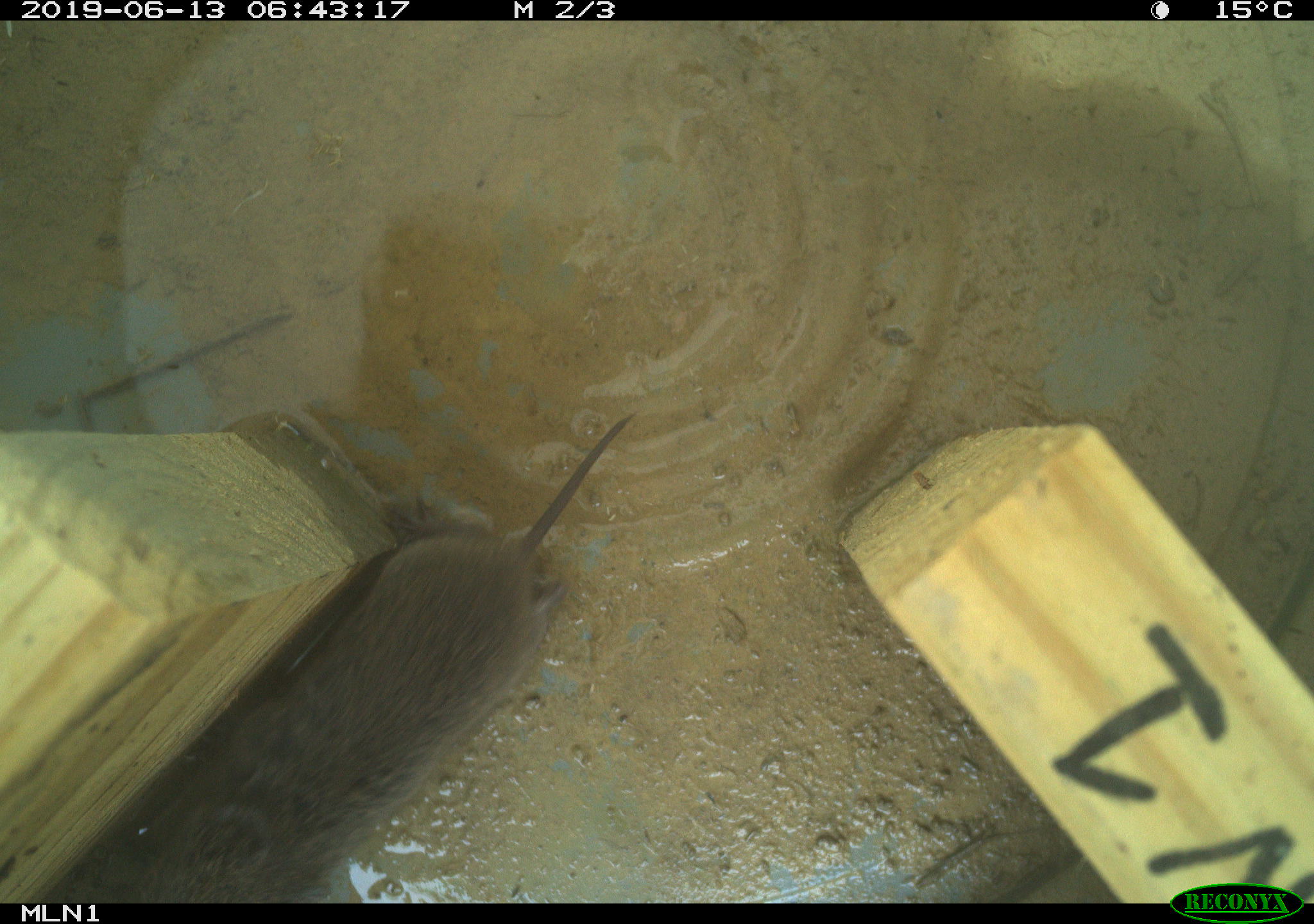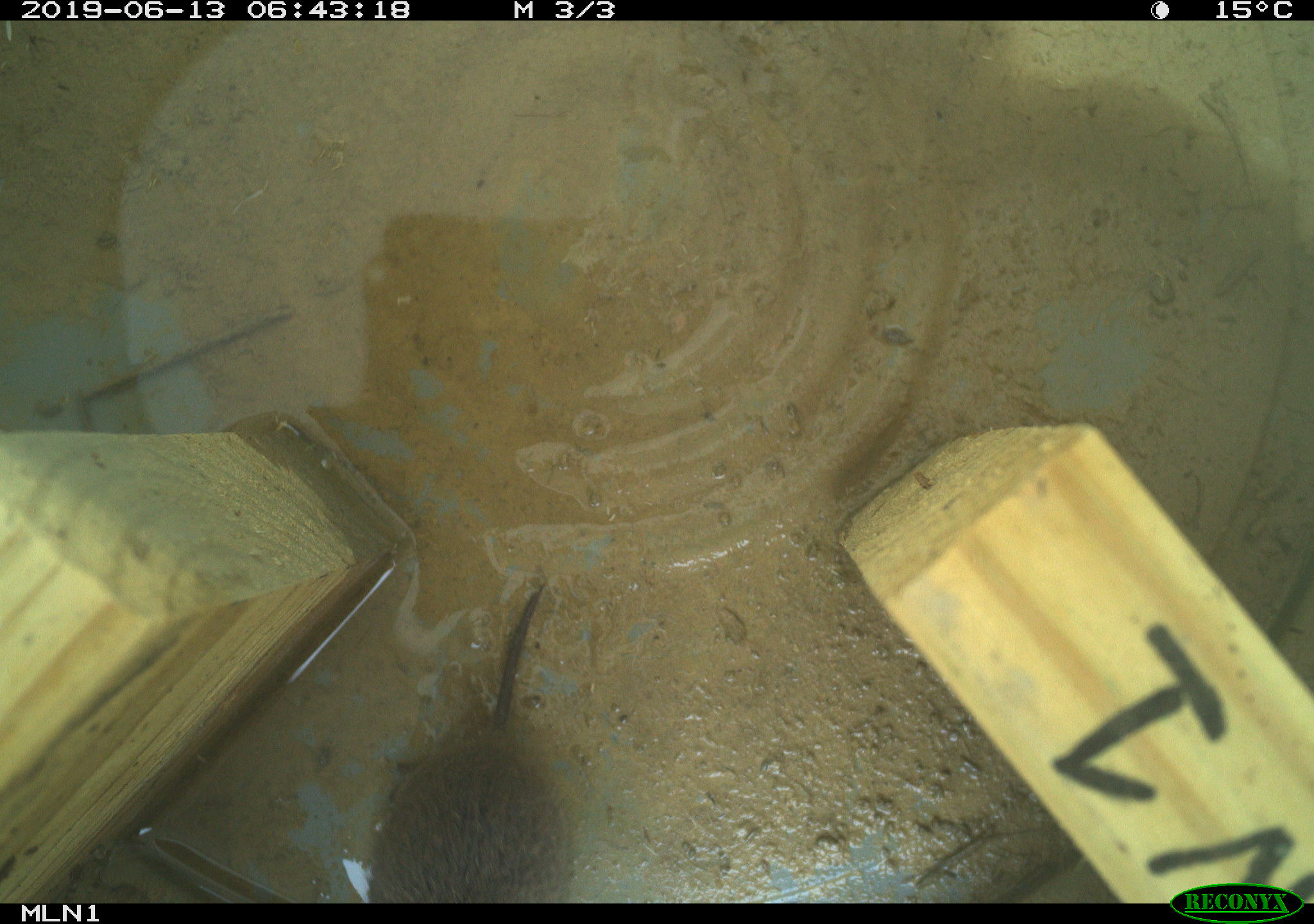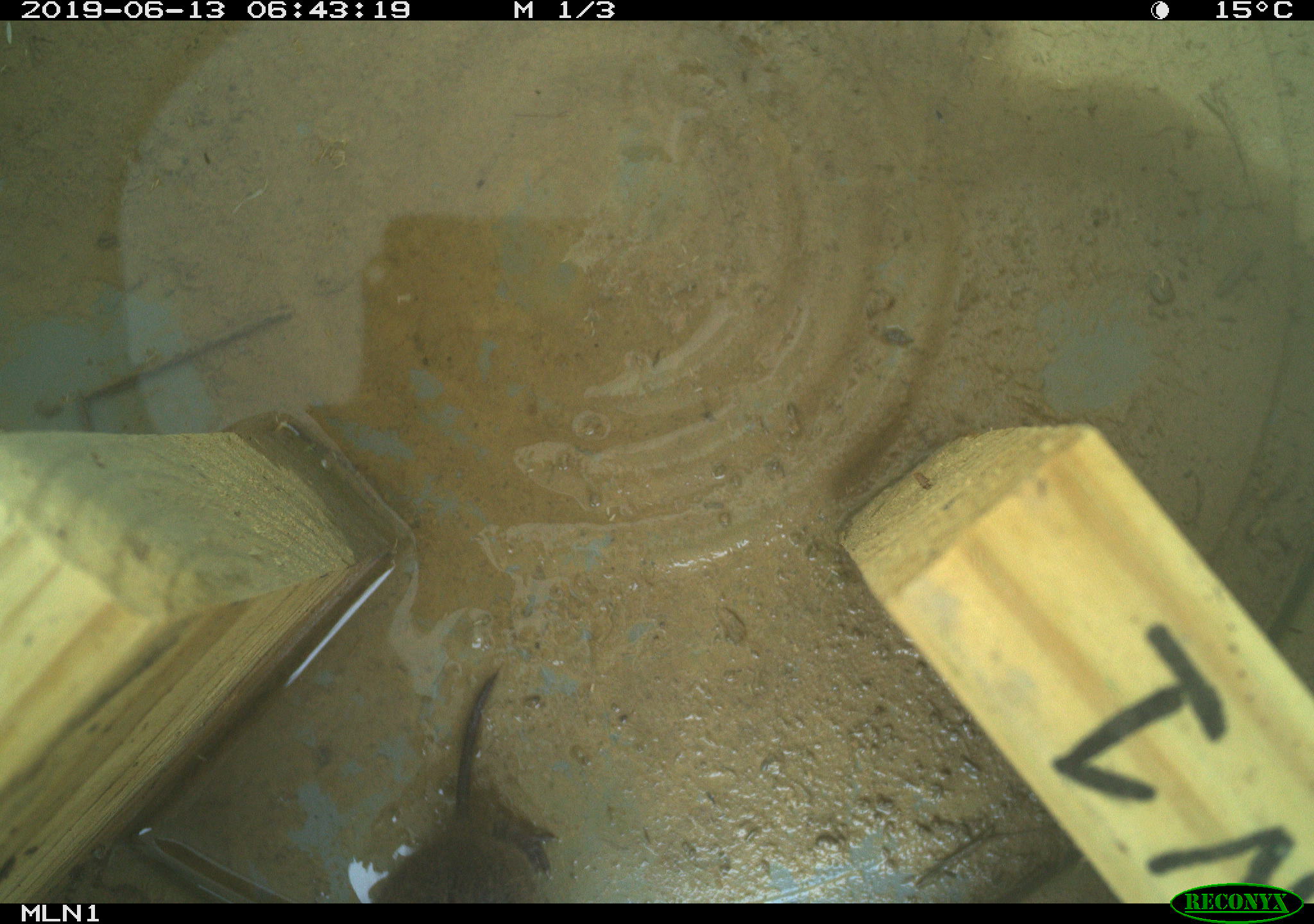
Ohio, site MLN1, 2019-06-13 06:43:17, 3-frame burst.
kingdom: Animalia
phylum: Chordata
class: Mammalia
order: Rodentia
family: Cricetidae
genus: Microtus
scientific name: Microtus pennsylvanicus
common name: meadow vole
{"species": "meadow vole (Microtus pennsylvanicus)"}